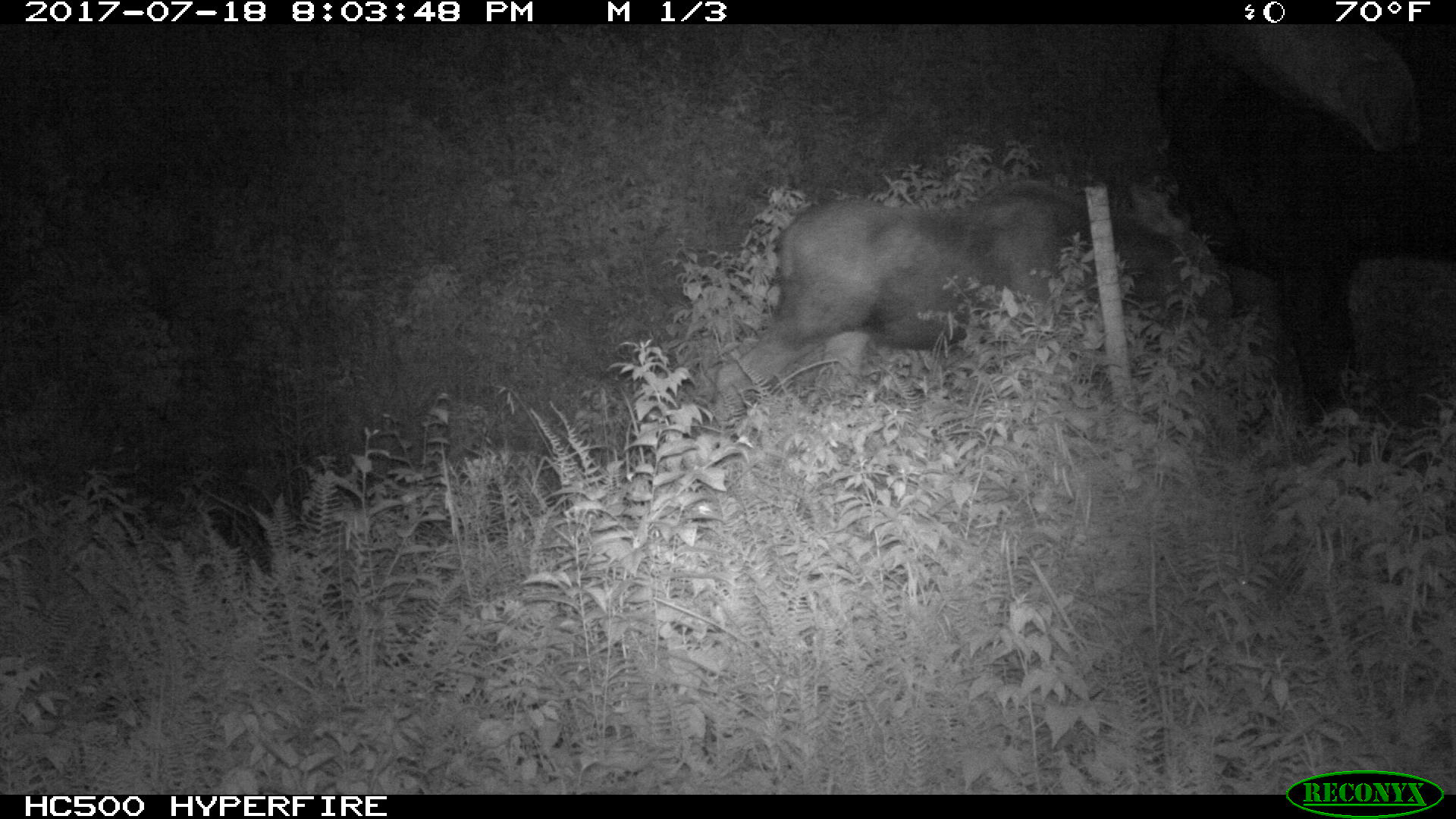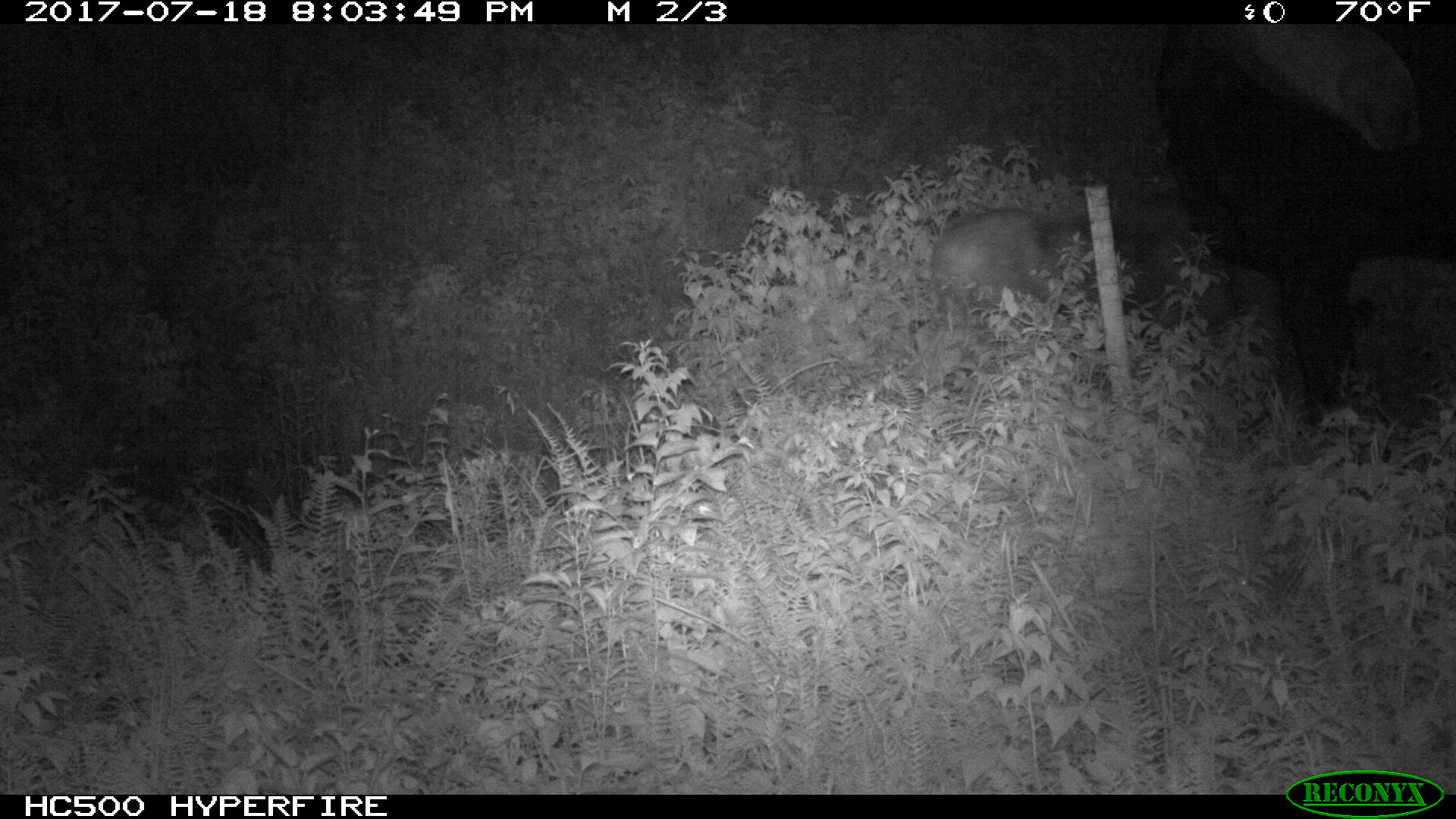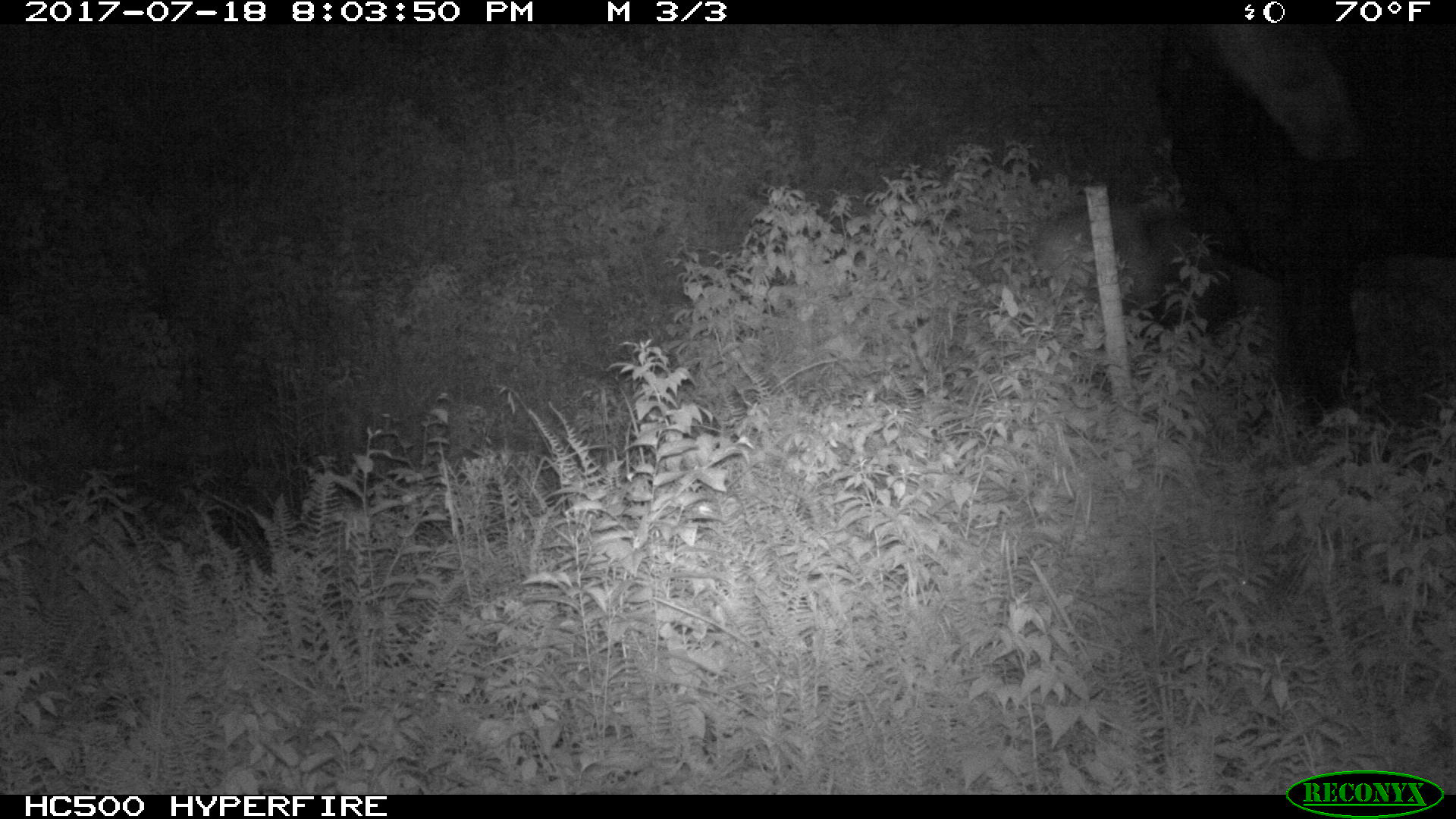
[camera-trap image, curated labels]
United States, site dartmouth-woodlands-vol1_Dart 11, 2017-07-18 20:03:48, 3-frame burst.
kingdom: Animalia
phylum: Chordata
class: Mammalia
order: Artiodactyla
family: Cervidae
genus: Alces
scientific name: Alces alces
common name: moose